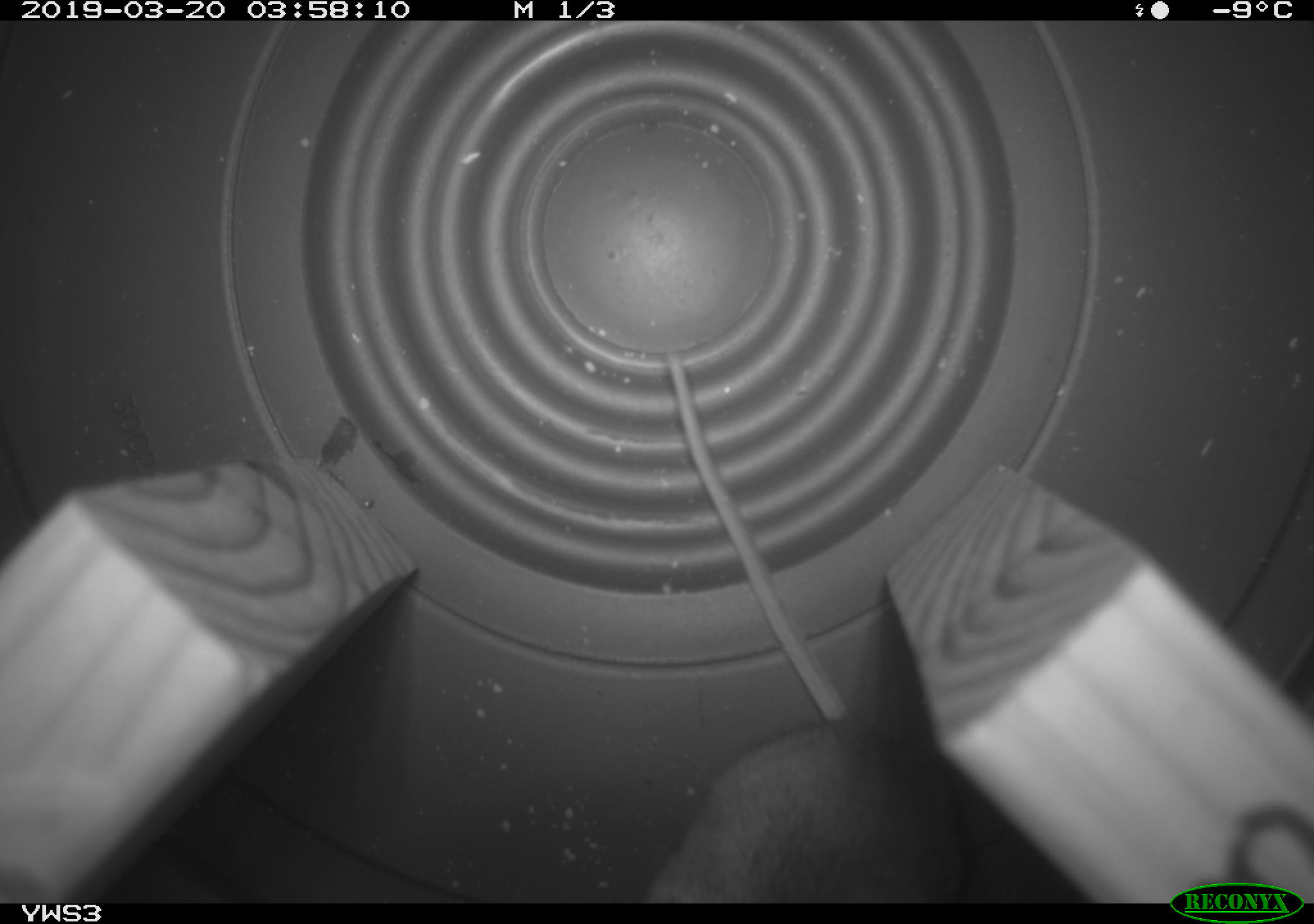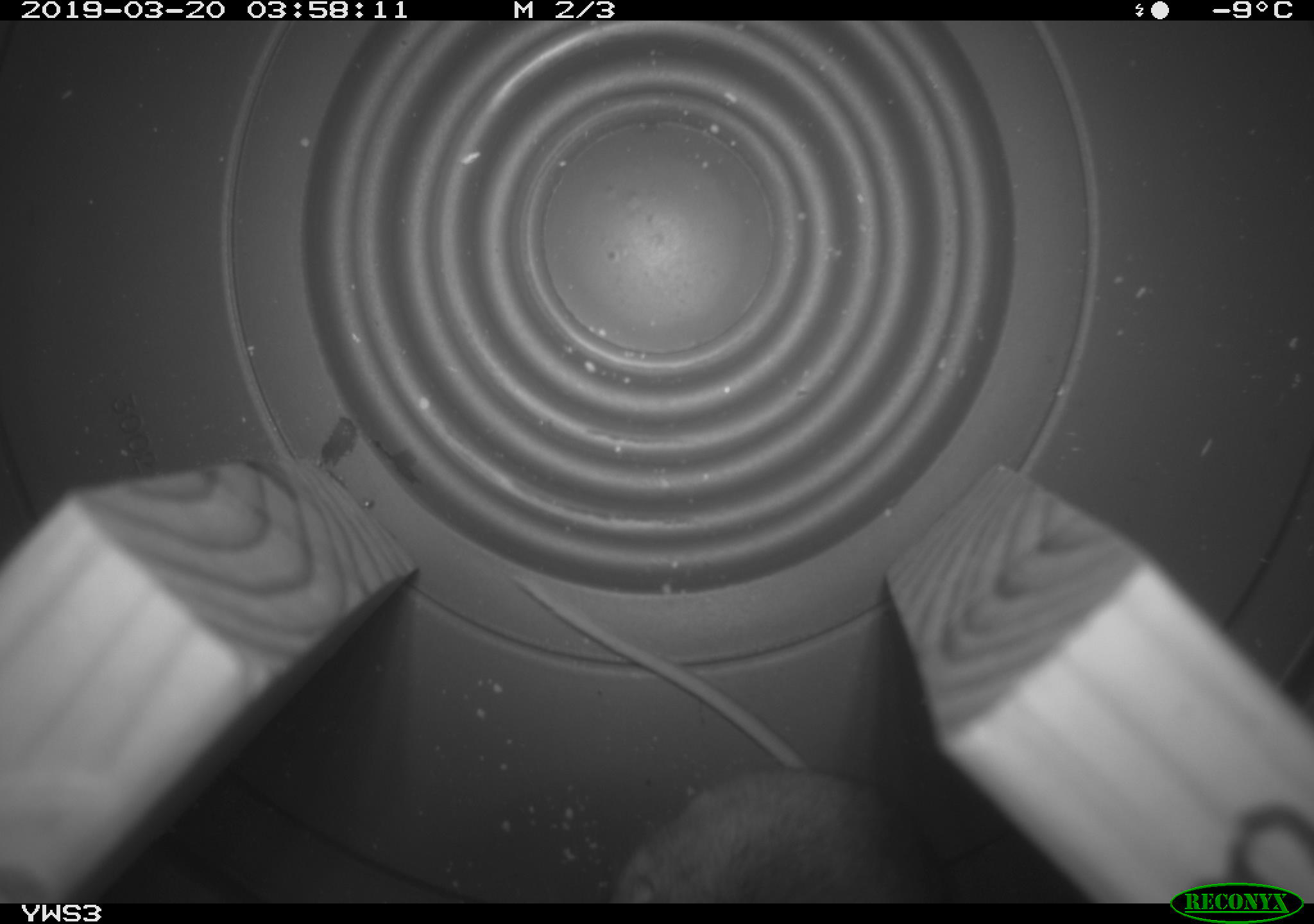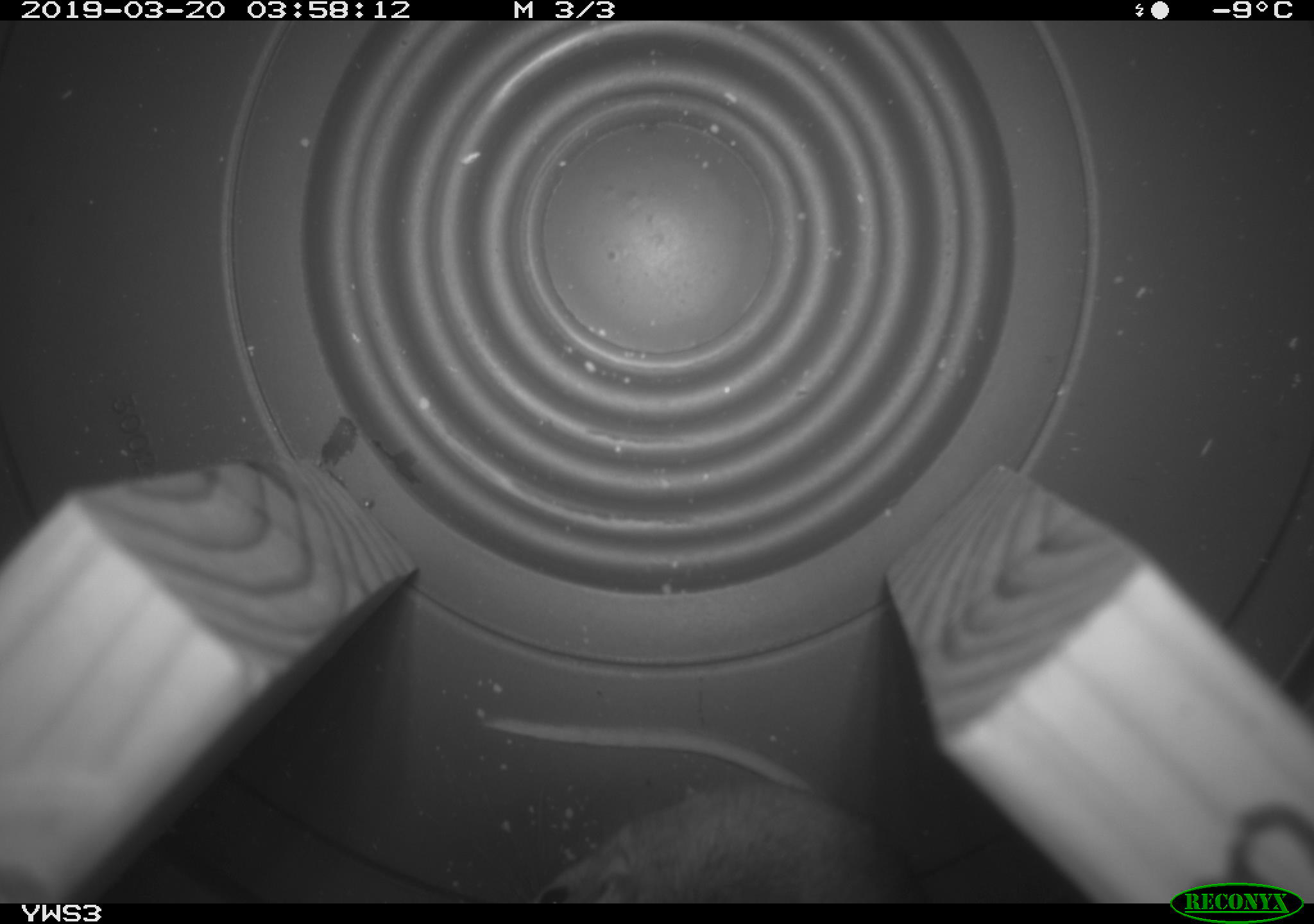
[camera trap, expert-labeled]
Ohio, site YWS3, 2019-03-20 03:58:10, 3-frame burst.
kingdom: Animalia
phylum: Chordata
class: Mammalia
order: Rodentia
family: Cricetidae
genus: Peromyscus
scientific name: Peromyscus leucopus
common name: white-footed mouse